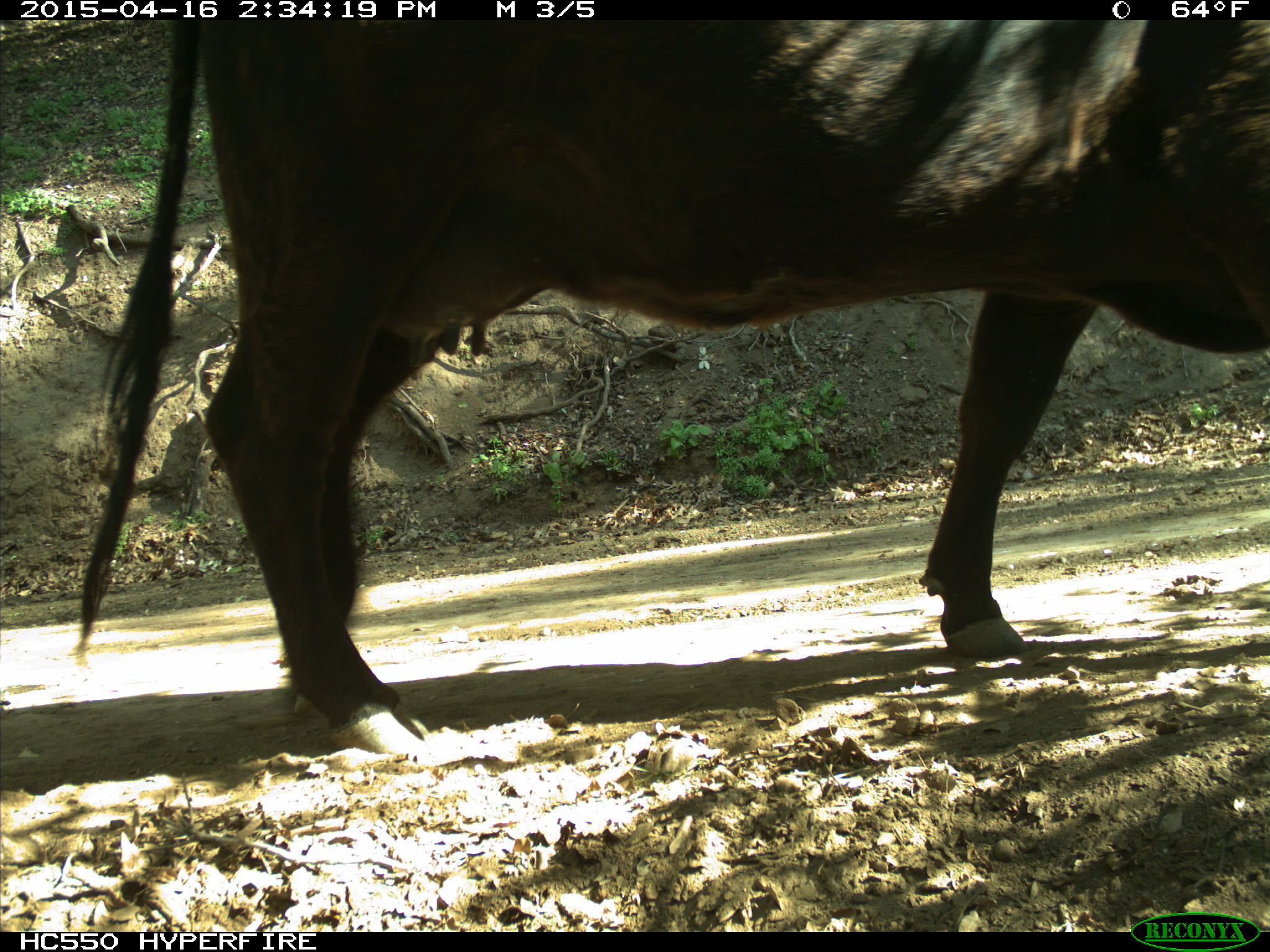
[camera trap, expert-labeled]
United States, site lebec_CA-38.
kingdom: Animalia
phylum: Chordata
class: Mammalia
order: Artiodactyla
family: Bovidae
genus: Bos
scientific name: Bos taurus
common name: domestic cow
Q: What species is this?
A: Bos taurus (domestic cow).